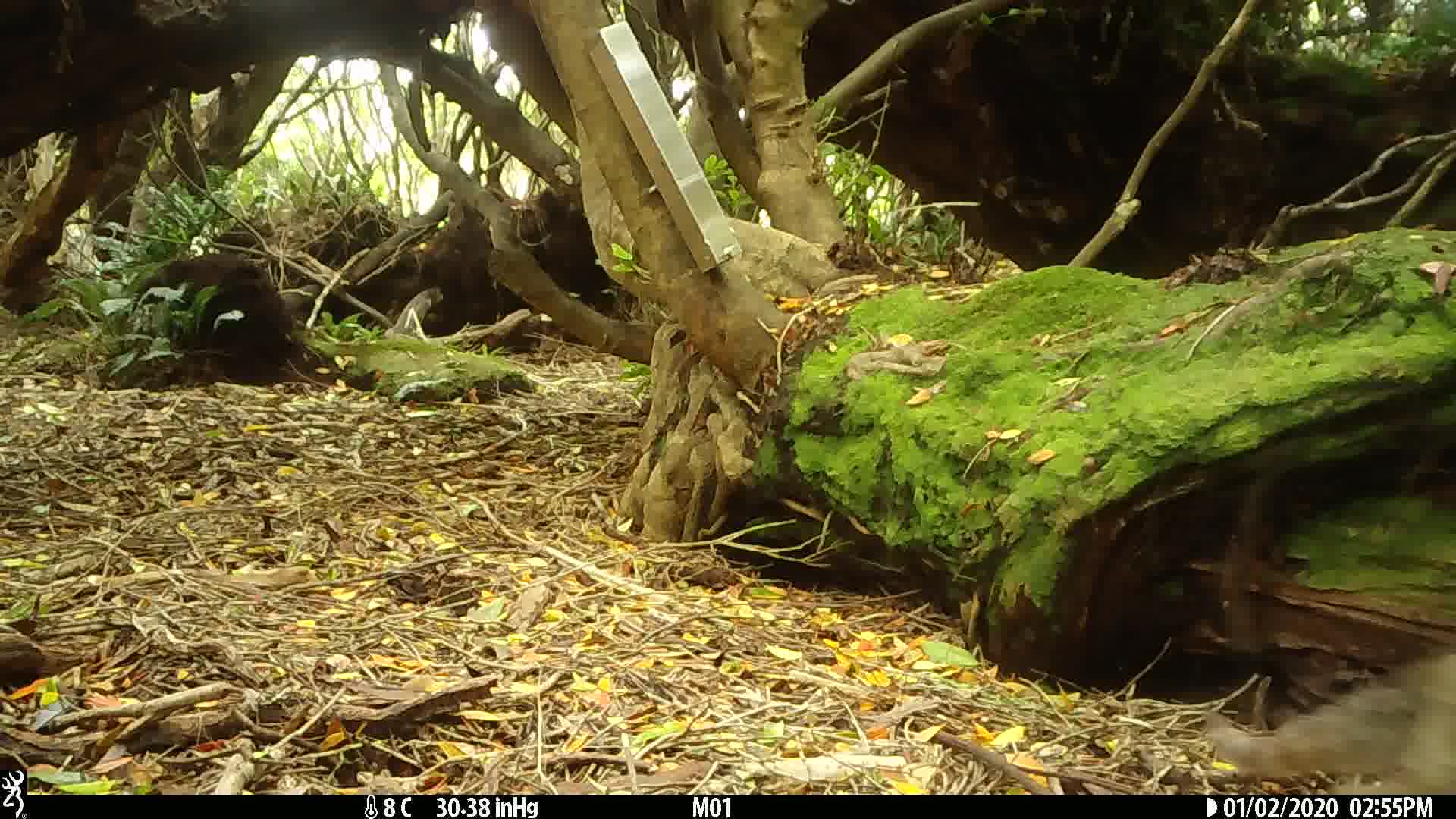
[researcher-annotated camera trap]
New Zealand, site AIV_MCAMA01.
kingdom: Animalia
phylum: Chordata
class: Mammalia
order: Carnivora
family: Felidae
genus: Felis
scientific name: Felis catus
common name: domestic cat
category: cat